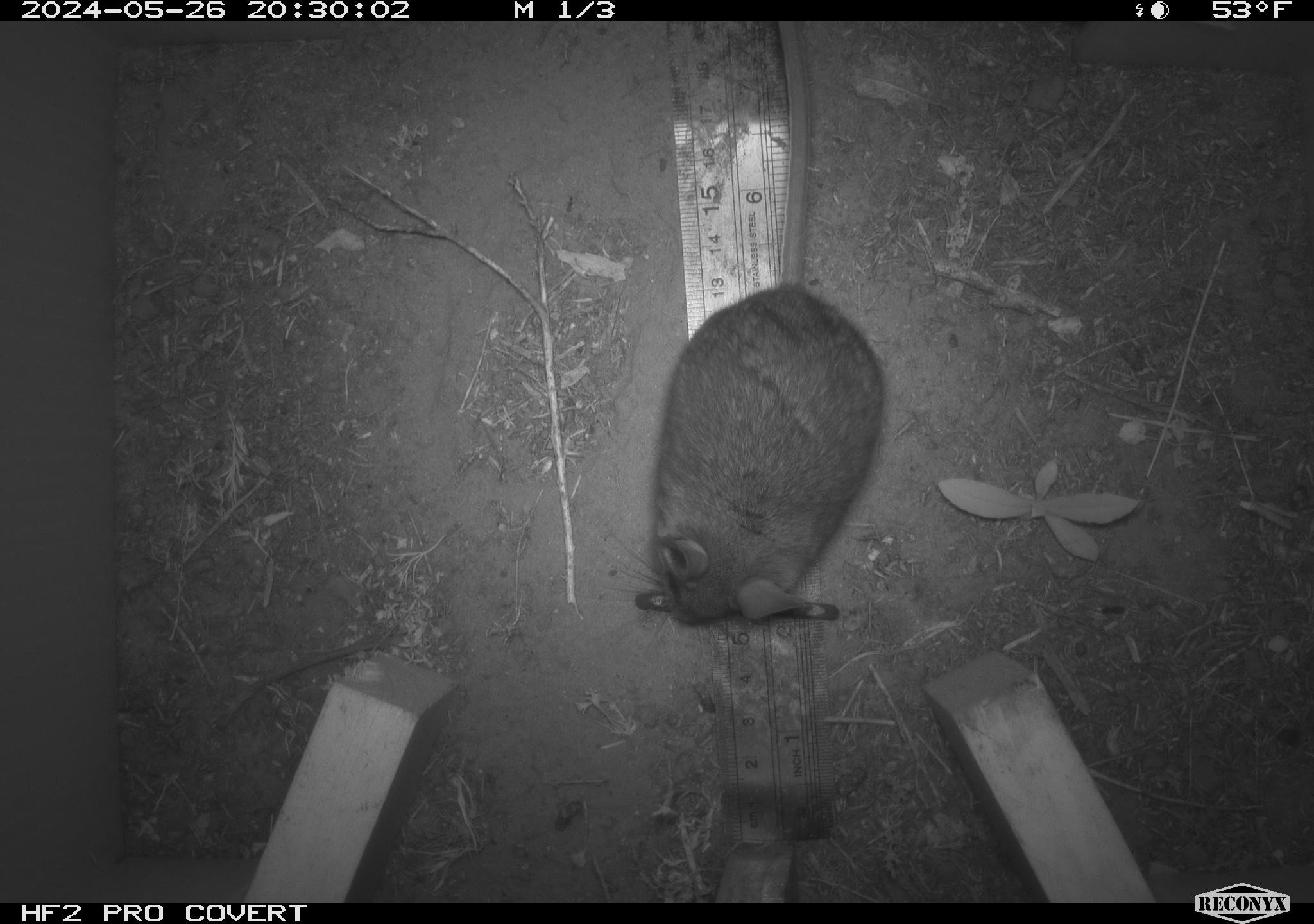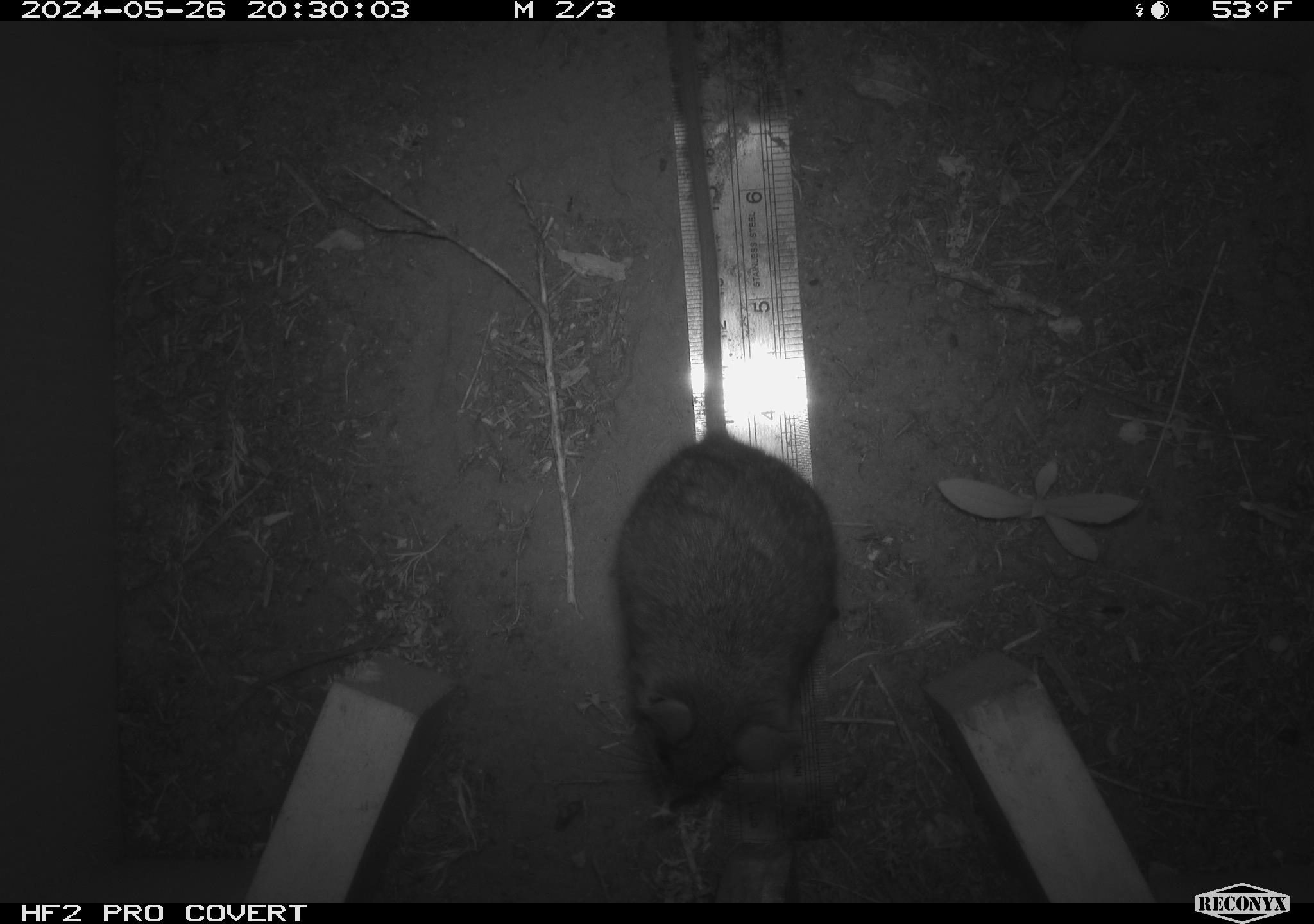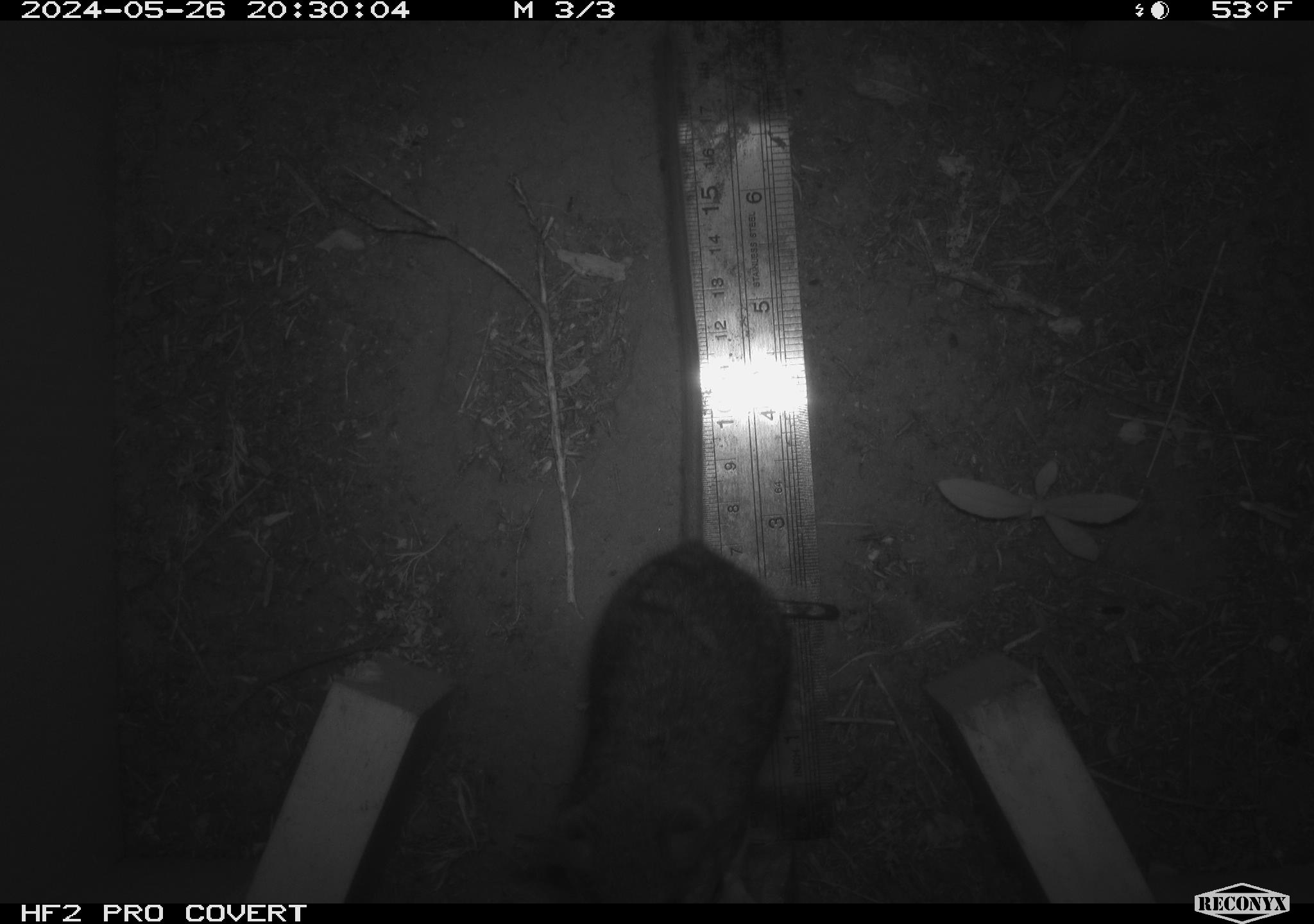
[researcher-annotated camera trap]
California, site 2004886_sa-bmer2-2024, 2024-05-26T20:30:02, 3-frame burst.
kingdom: Animalia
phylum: Chordata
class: Mammalia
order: Rodentia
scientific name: Rodentia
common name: mouse species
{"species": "mouse species (Rodentia)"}